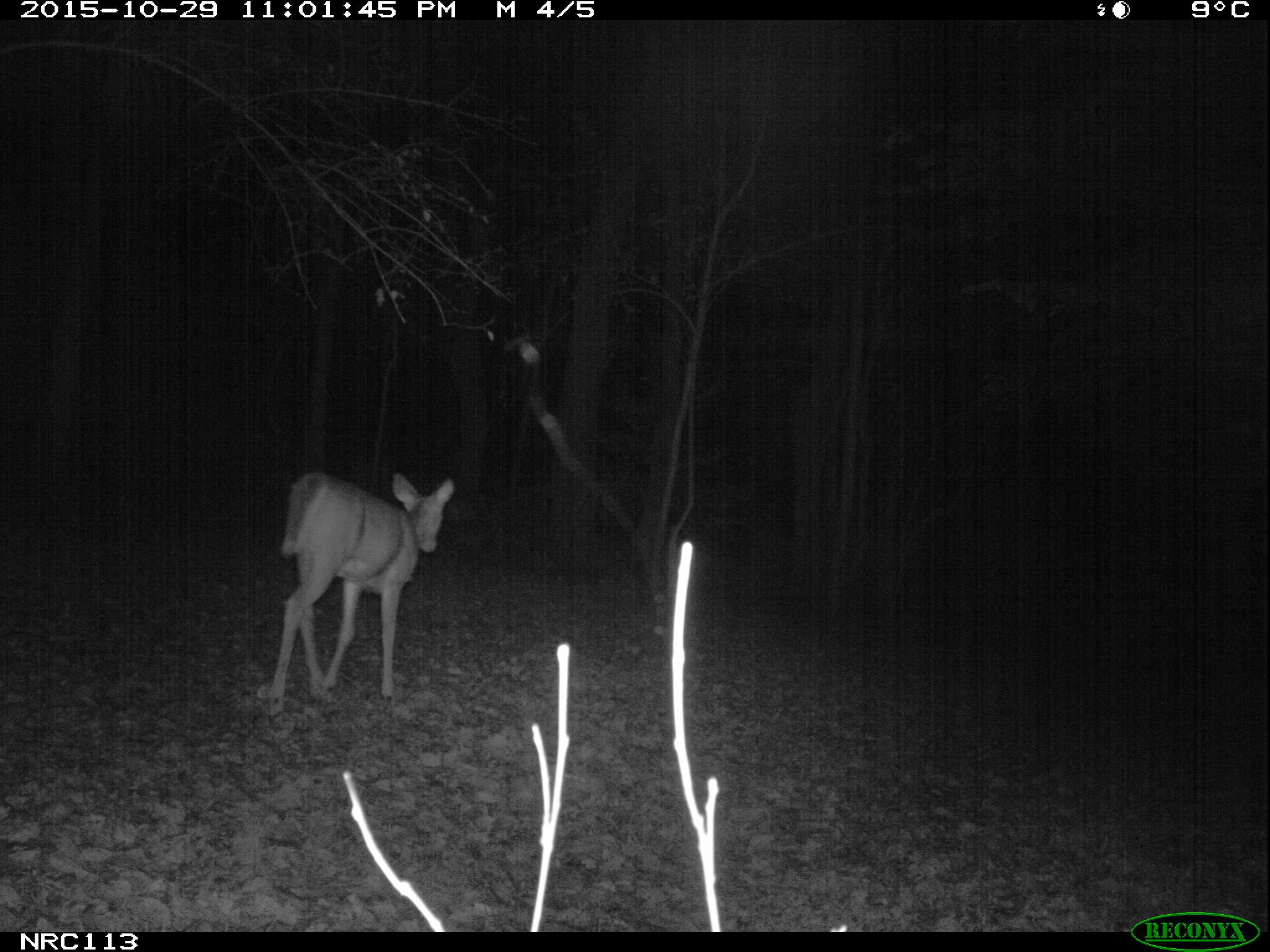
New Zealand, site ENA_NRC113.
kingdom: Animalia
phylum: Chordata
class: Mammalia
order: Artiodactyla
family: Cervidae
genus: Odocoileus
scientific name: Odocoileus virginianus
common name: white-tailed deer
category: white tailed deer